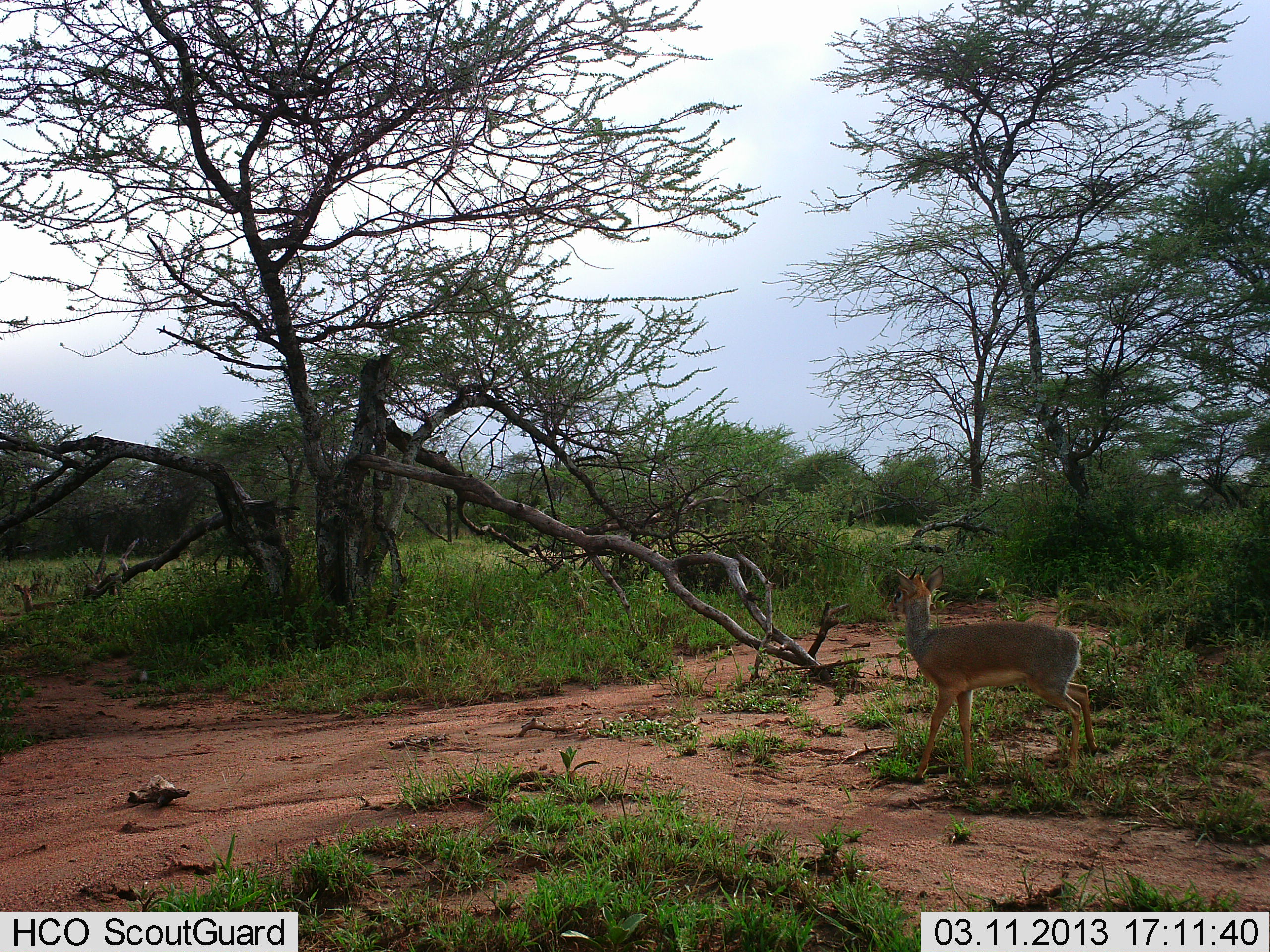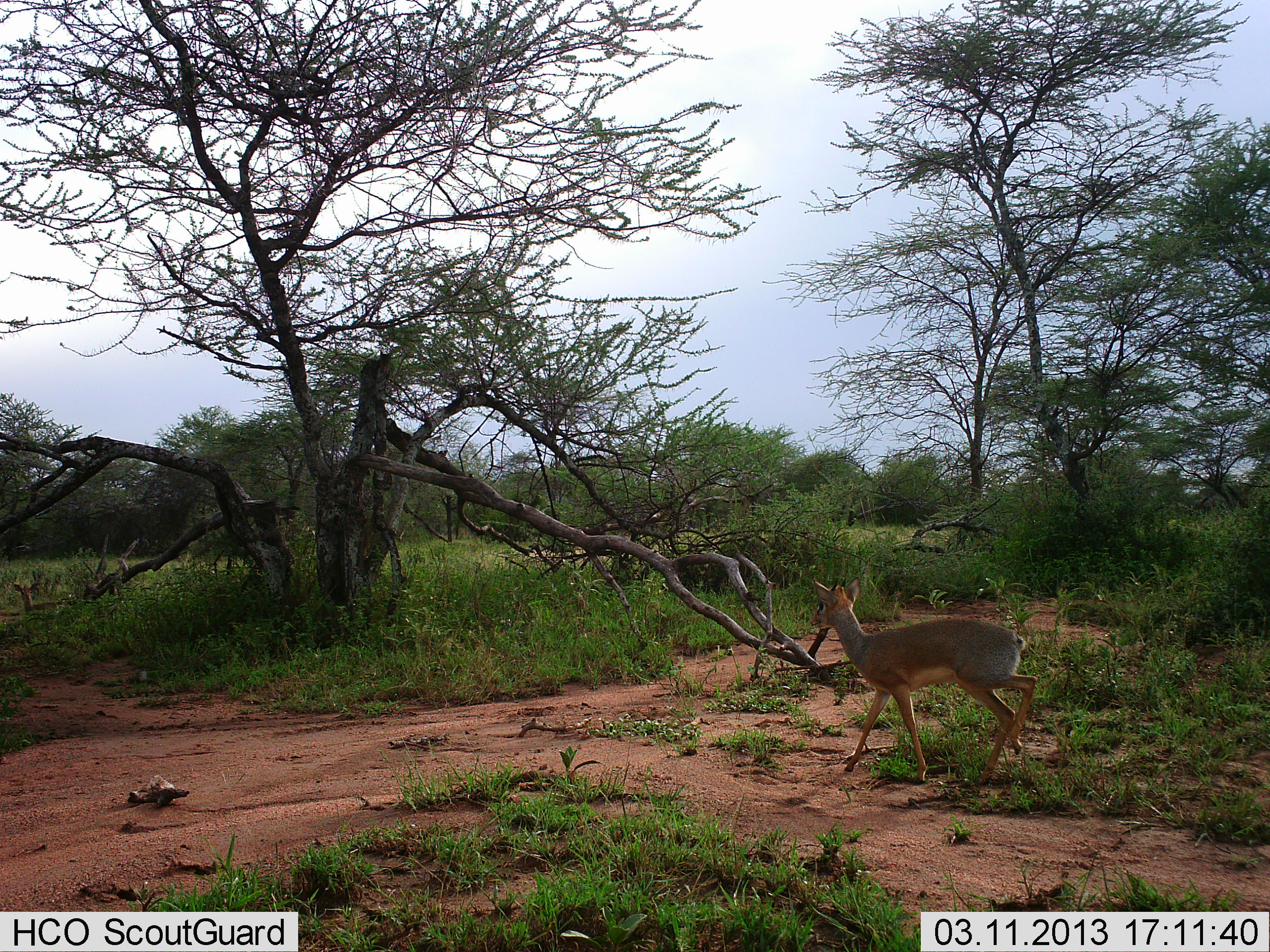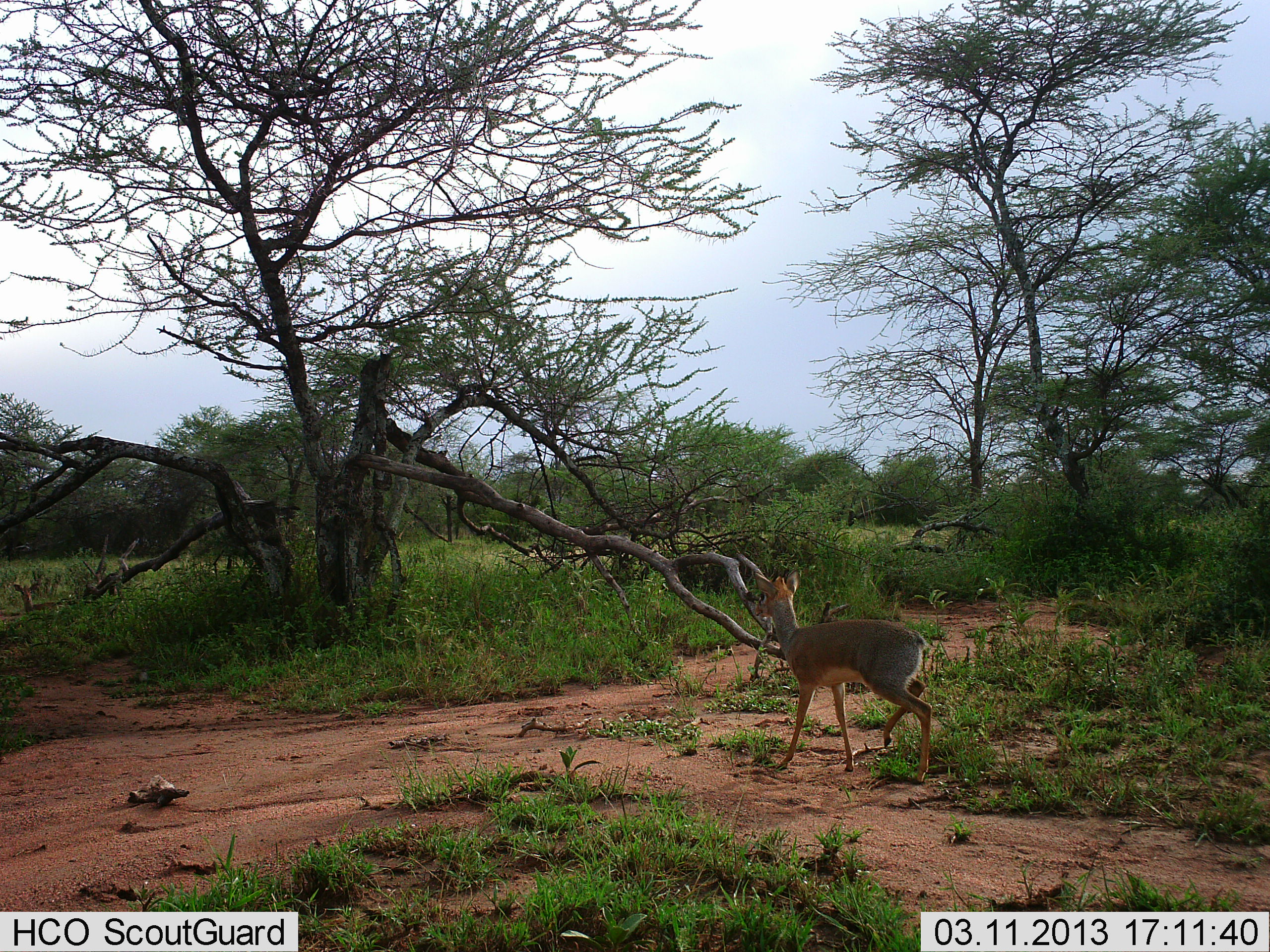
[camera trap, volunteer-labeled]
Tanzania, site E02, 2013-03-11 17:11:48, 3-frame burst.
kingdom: Animalia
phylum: Chordata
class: Mammalia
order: Artiodactyla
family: Bovidae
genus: Madoqua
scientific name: Madoqua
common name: dikdik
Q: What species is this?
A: Dikdik (Madoqua).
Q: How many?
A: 1.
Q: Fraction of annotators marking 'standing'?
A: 6%.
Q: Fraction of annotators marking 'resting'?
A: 0%.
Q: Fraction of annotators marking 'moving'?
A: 94%.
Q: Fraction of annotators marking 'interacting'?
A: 0%.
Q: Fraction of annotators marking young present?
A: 0%.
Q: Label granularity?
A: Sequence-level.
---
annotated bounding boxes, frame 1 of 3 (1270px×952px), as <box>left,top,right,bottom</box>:
animal: <box>882,566,1101,782</box>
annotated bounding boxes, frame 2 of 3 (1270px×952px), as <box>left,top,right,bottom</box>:
animal: <box>805,575,1040,783</box>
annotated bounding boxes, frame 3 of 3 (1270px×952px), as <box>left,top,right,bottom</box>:
animal: <box>753,567,934,786</box>